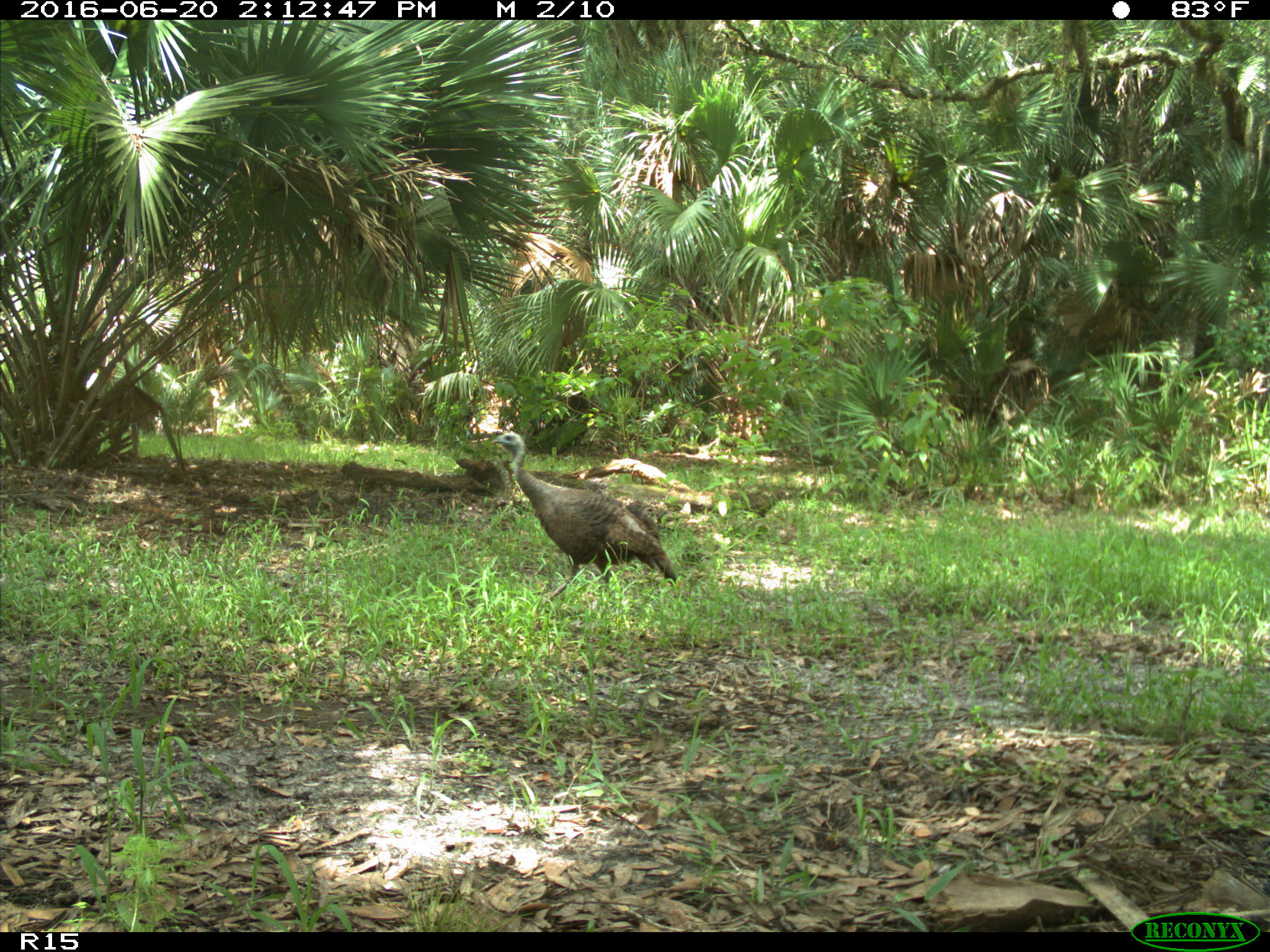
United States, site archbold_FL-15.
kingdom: Animalia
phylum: Chordata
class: Aves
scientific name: Aves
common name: birds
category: unidentified bird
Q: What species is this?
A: Unidentified bird (birds) (Aves).